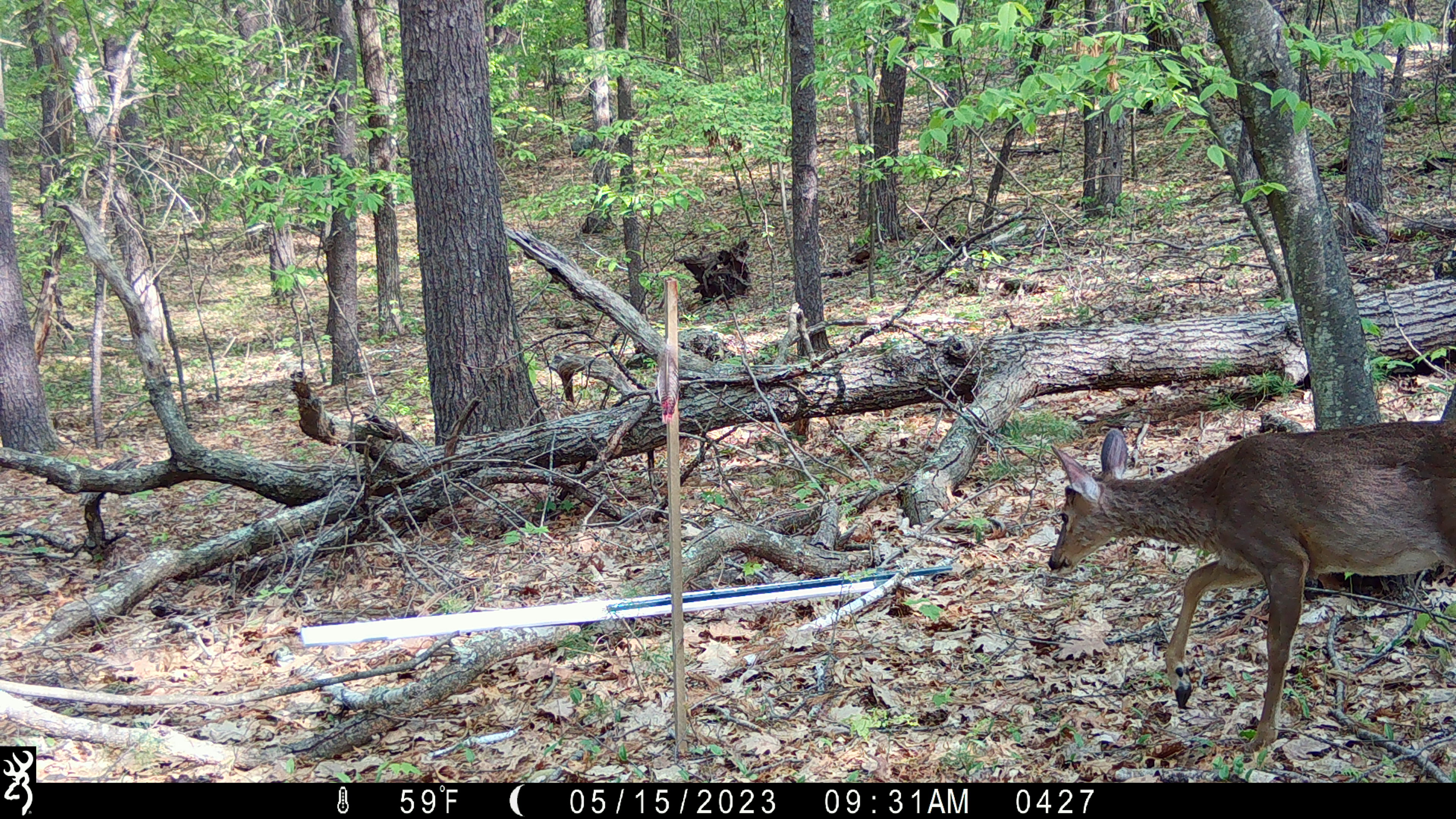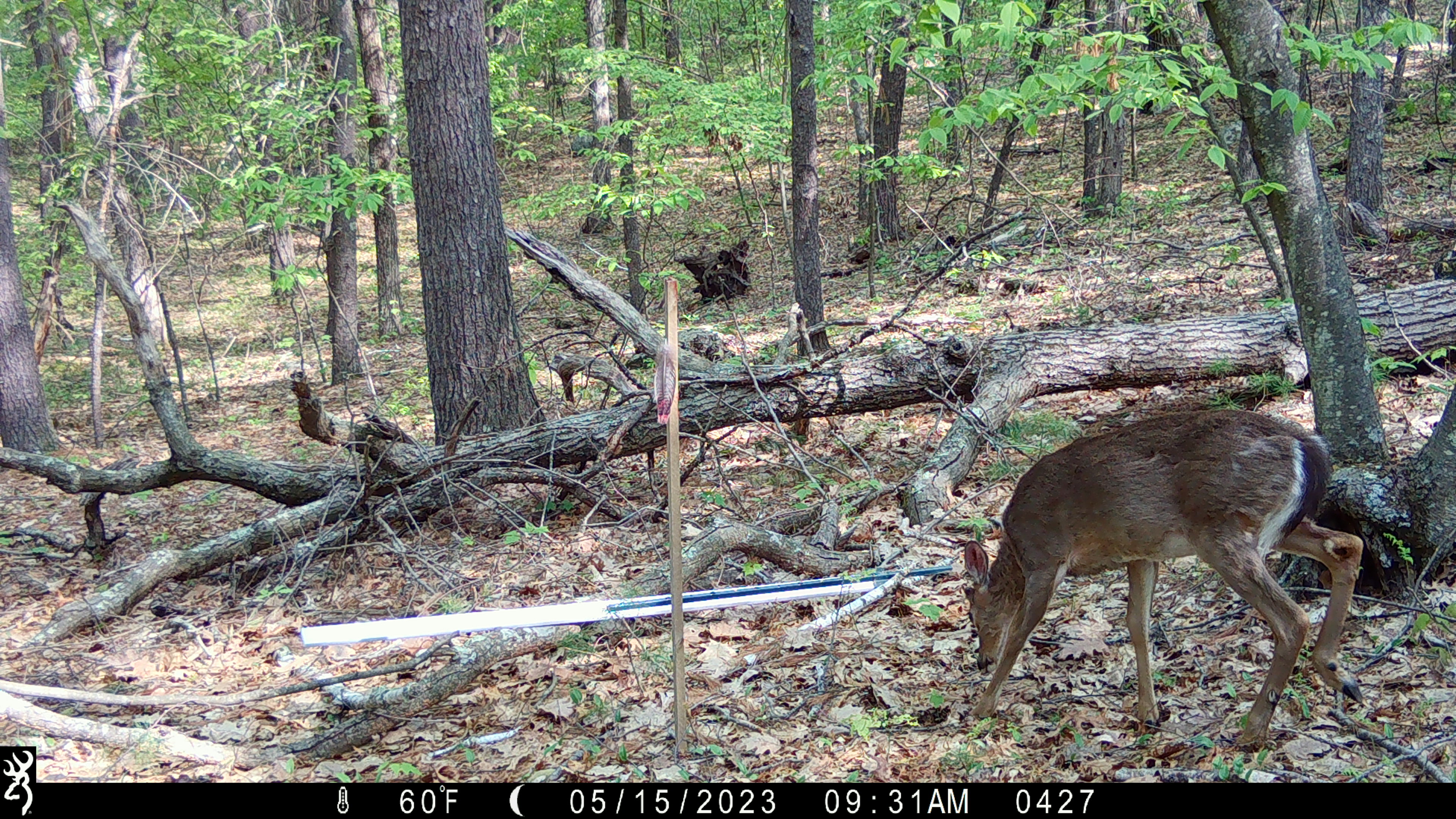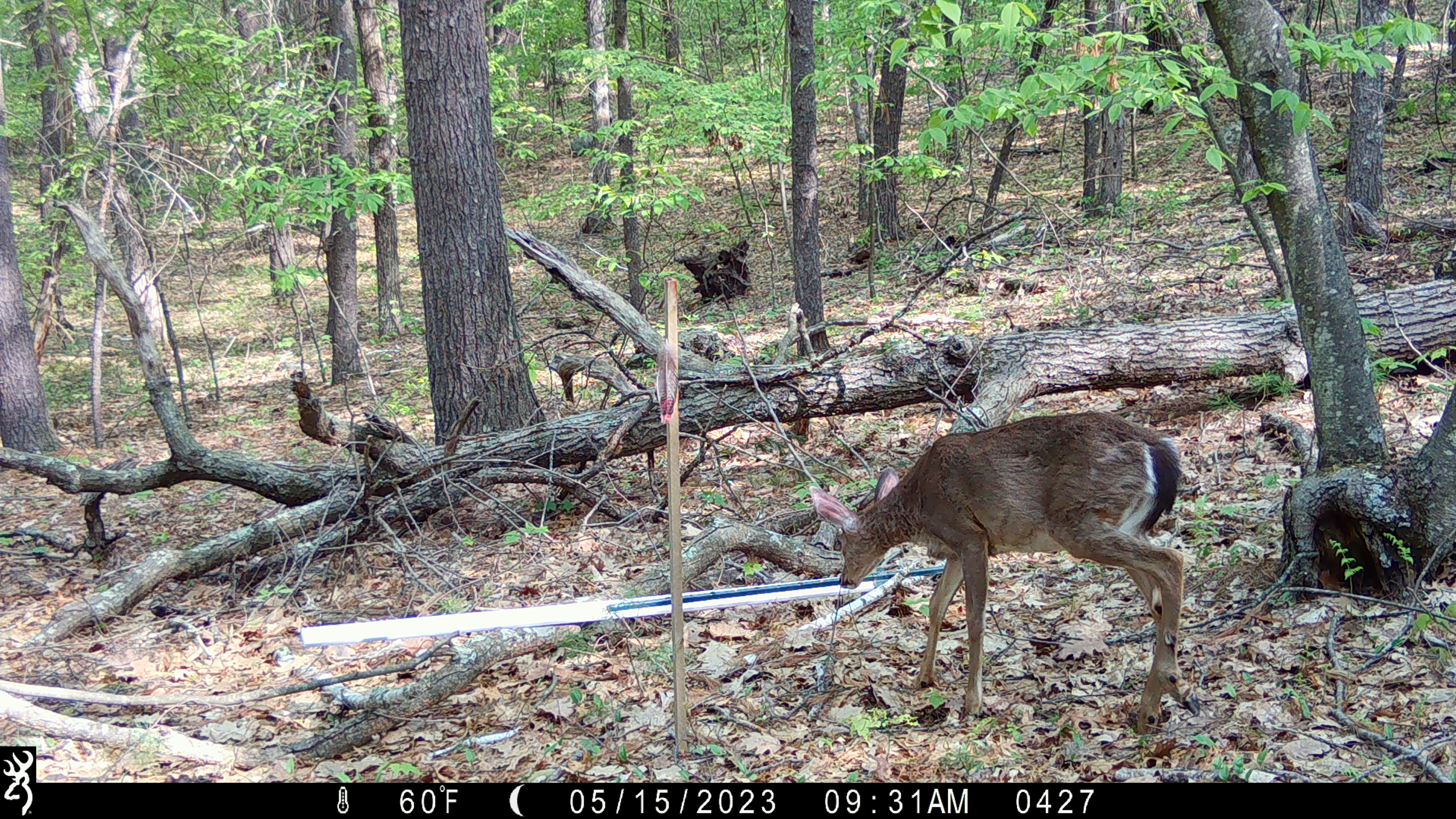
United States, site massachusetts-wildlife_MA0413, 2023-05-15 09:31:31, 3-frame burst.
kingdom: Animalia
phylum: Chordata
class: Mammalia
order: Artiodactyla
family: Cervidae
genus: Odocoileus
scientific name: Odocoileus virginianus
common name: white-tailed deer